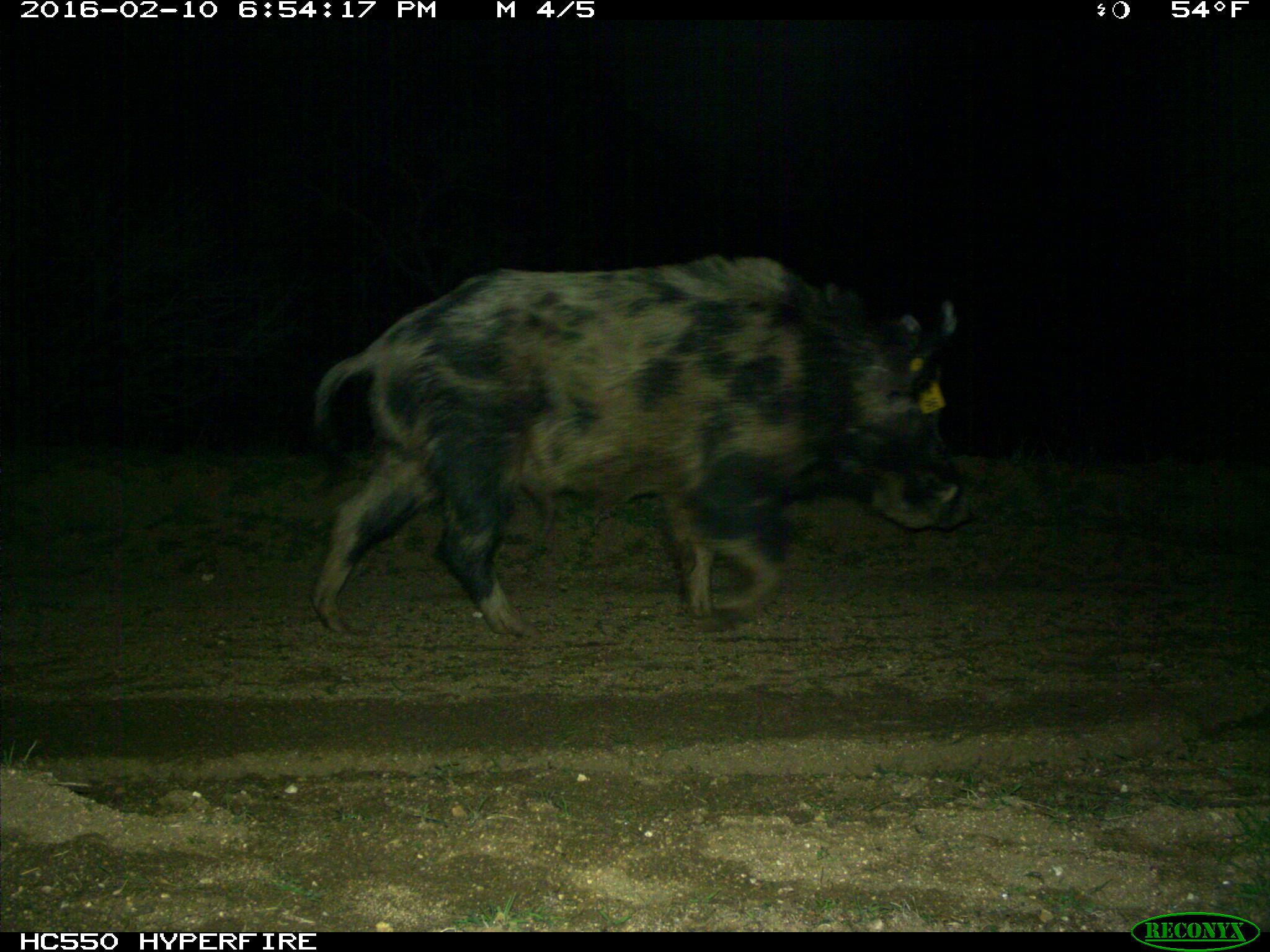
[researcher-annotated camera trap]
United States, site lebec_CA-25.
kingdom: Animalia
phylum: Chordata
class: Mammalia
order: Artiodactyla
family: Suidae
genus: Sus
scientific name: Sus scrofa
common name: wild boar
Sus scrofa (wild boar).